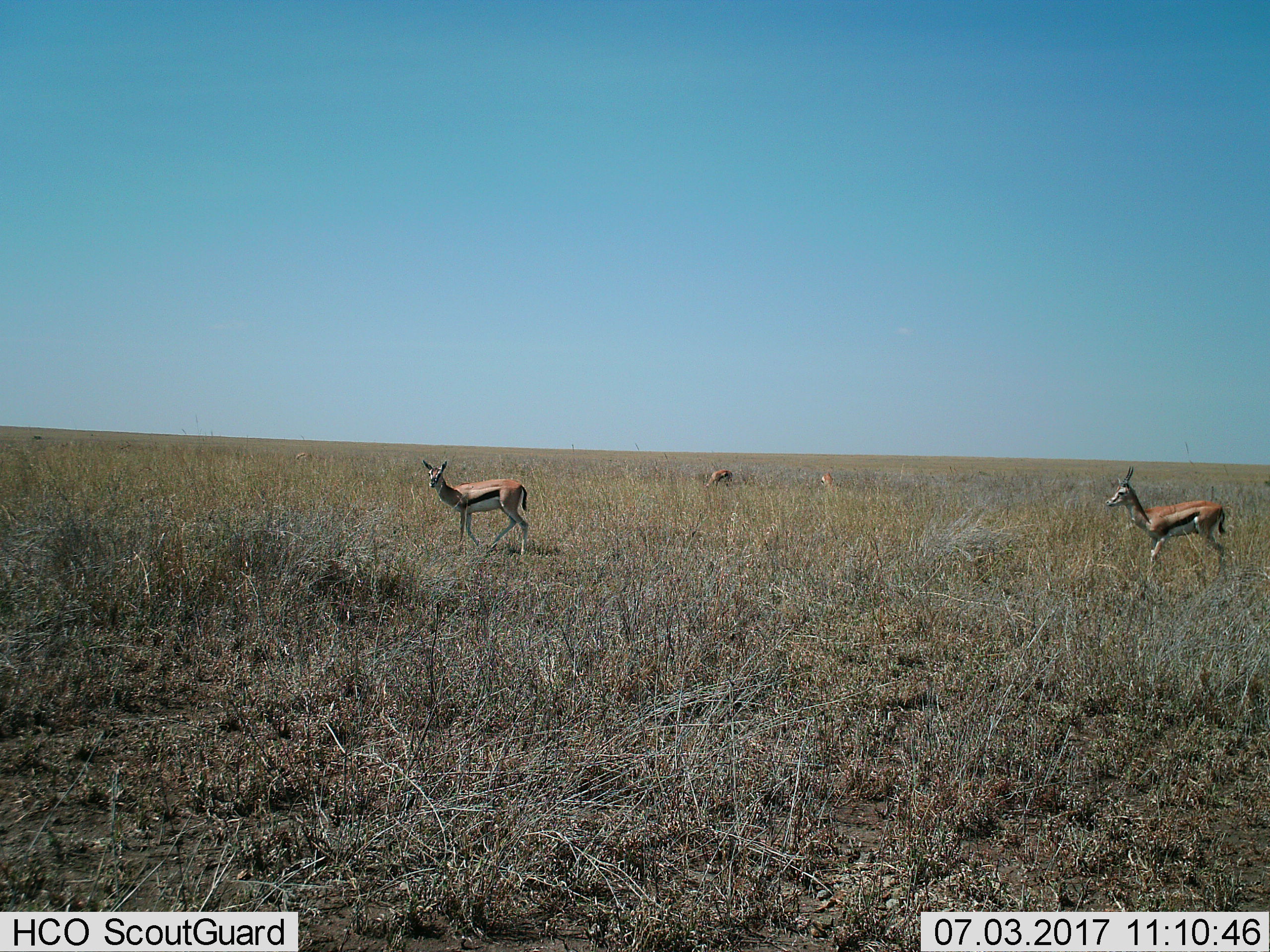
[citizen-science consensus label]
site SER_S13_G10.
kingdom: Animalia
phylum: Chordata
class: Mammalia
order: Artiodactyla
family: Bovidae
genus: Eudorcas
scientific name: Eudorcas thomsonii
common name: thomson's gazelle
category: gazellethomsons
Gazellethomsons (thomson's gazelle) (Eudorcas thomsonii), count 4. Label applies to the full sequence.